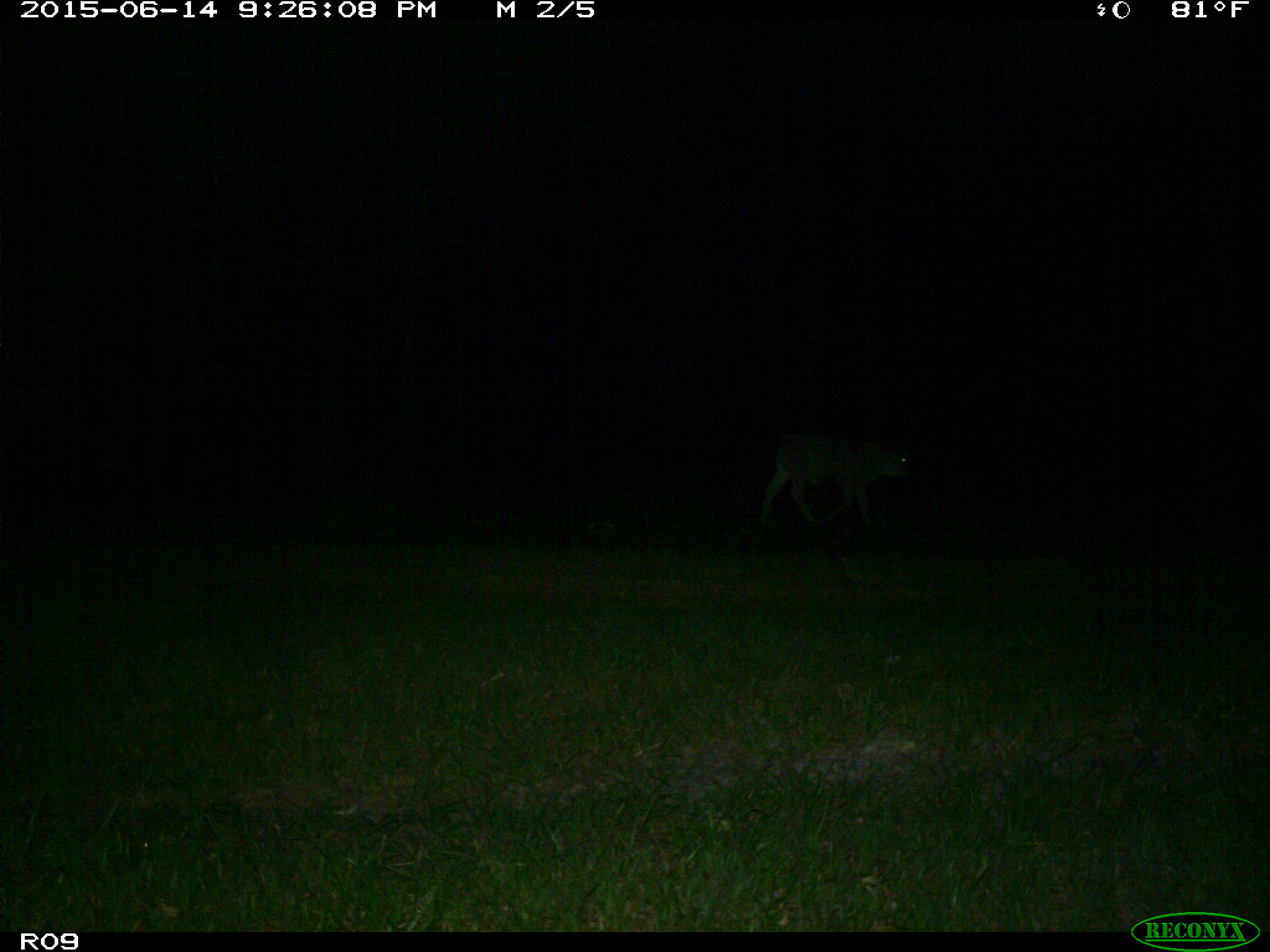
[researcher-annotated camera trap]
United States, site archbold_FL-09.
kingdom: Animalia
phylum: Chordata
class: Mammalia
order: Artiodactyla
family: Bovidae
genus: Bos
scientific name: Bos taurus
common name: domestic cow